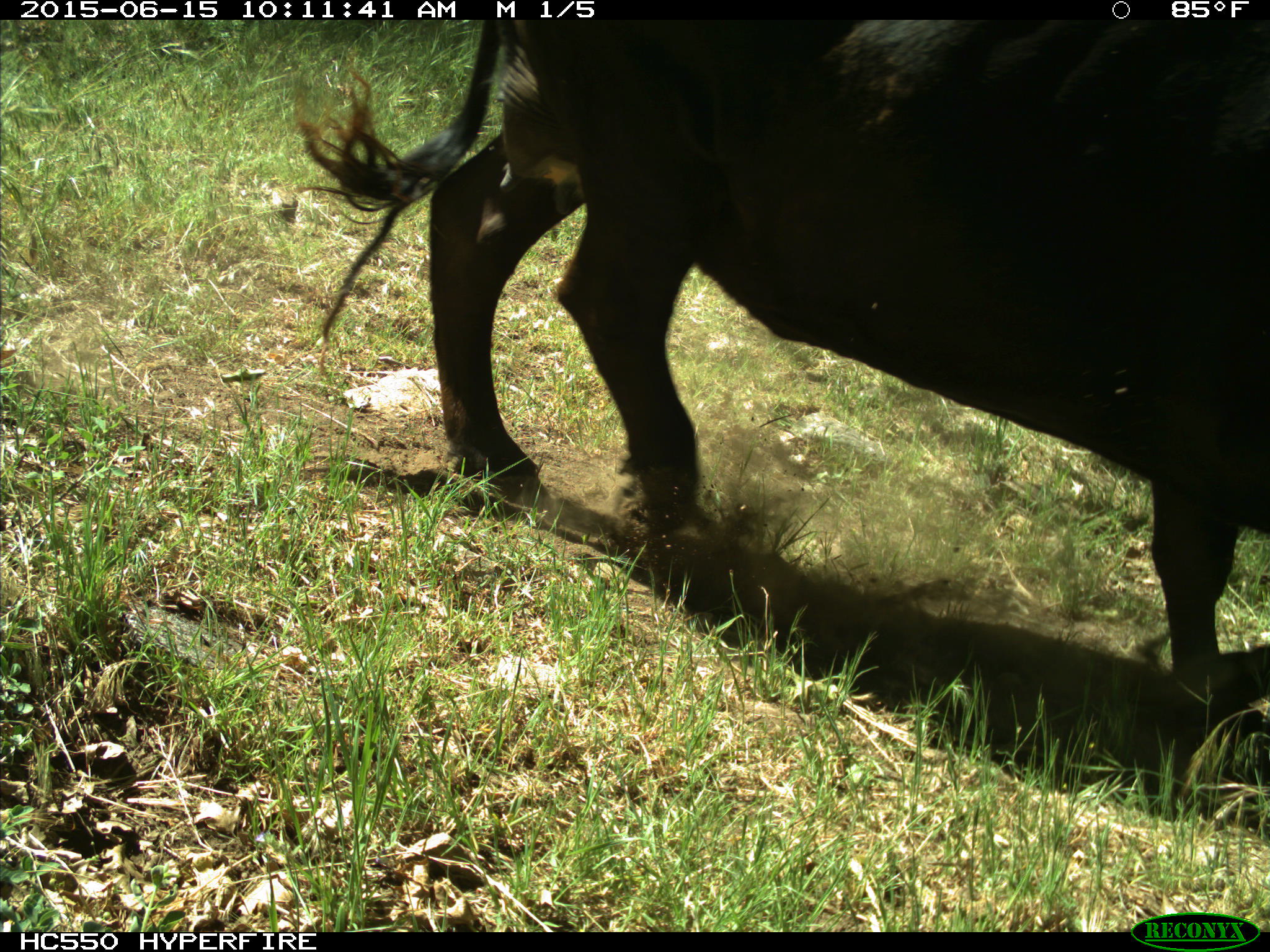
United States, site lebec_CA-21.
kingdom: Animalia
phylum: Chordata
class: Mammalia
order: Artiodactyla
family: Bovidae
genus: Bos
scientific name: Bos taurus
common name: domestic cow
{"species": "Bos taurus (domestic cow)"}